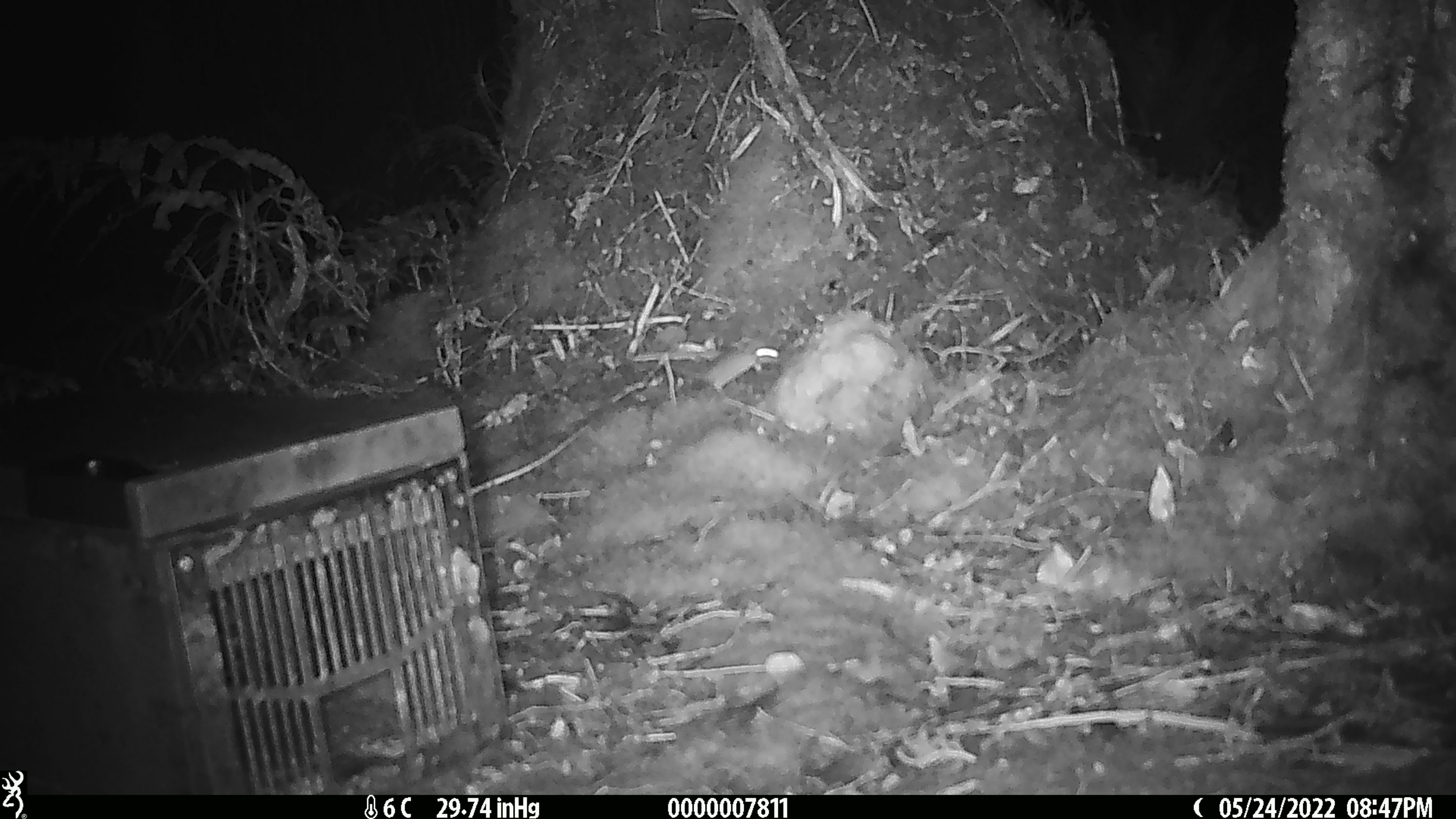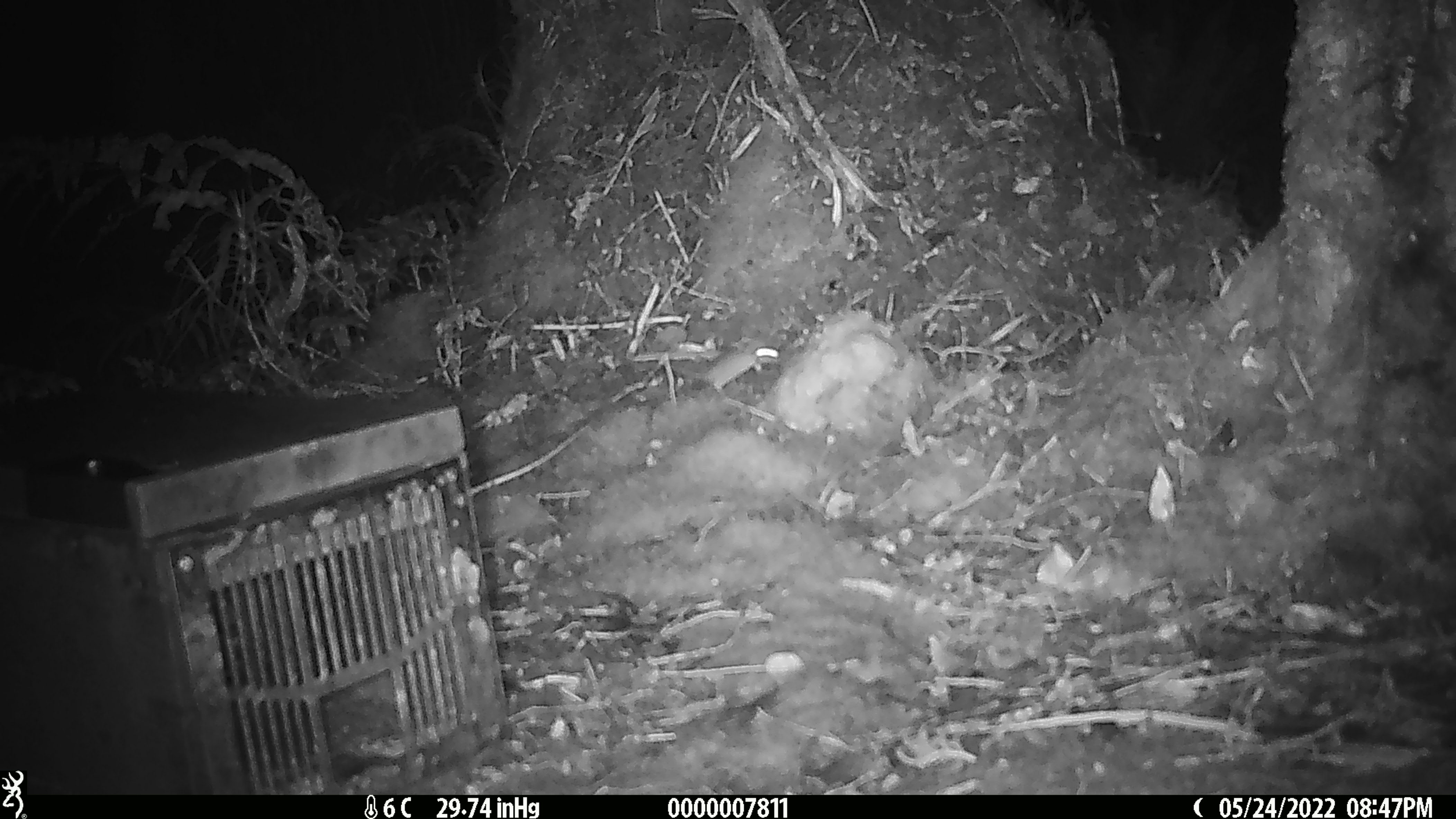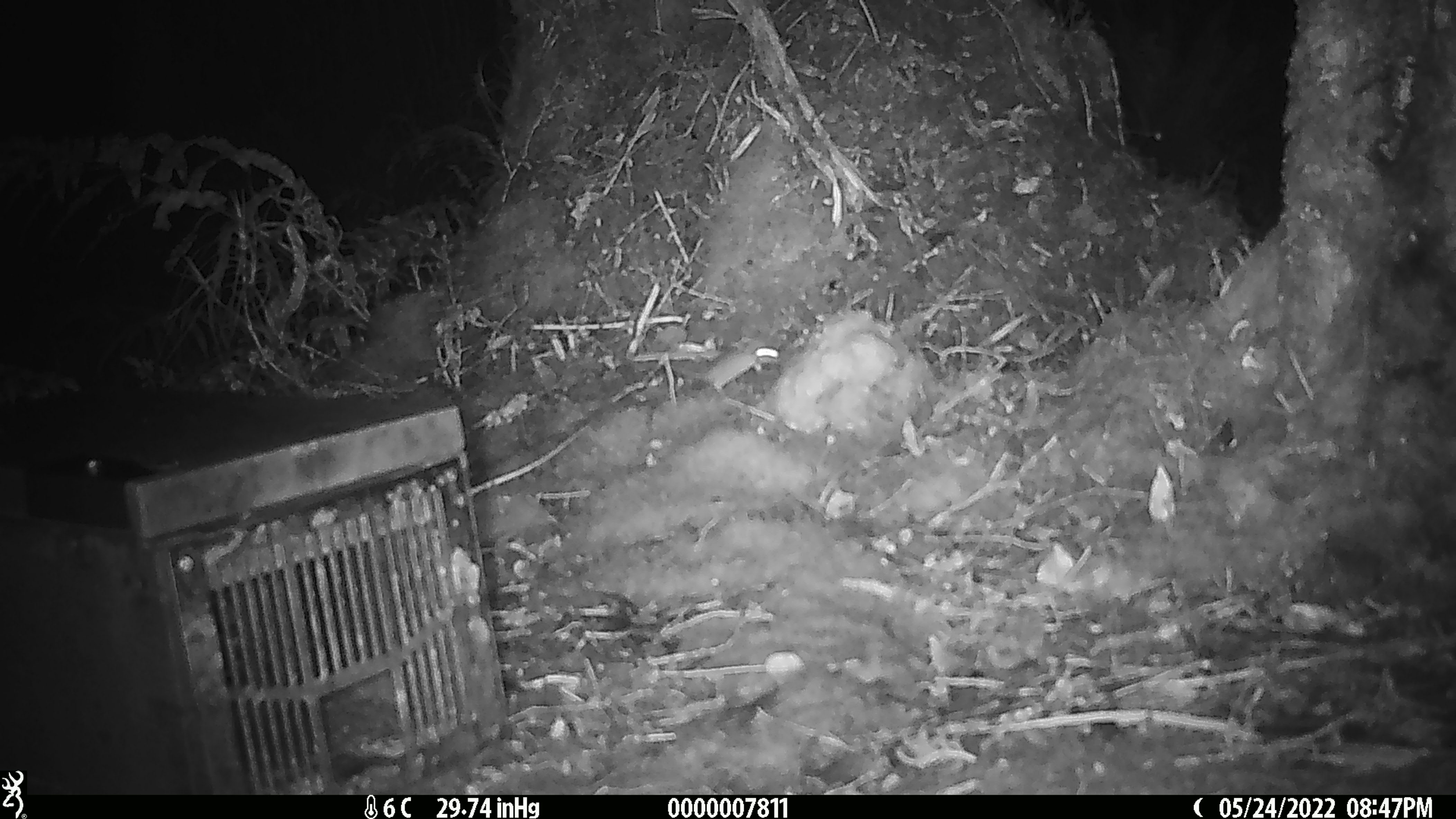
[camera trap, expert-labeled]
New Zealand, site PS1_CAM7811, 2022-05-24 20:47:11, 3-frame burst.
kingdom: Animalia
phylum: Chordata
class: Mammalia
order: Rodentia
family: Muridae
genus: Mus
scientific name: Mus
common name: mouse